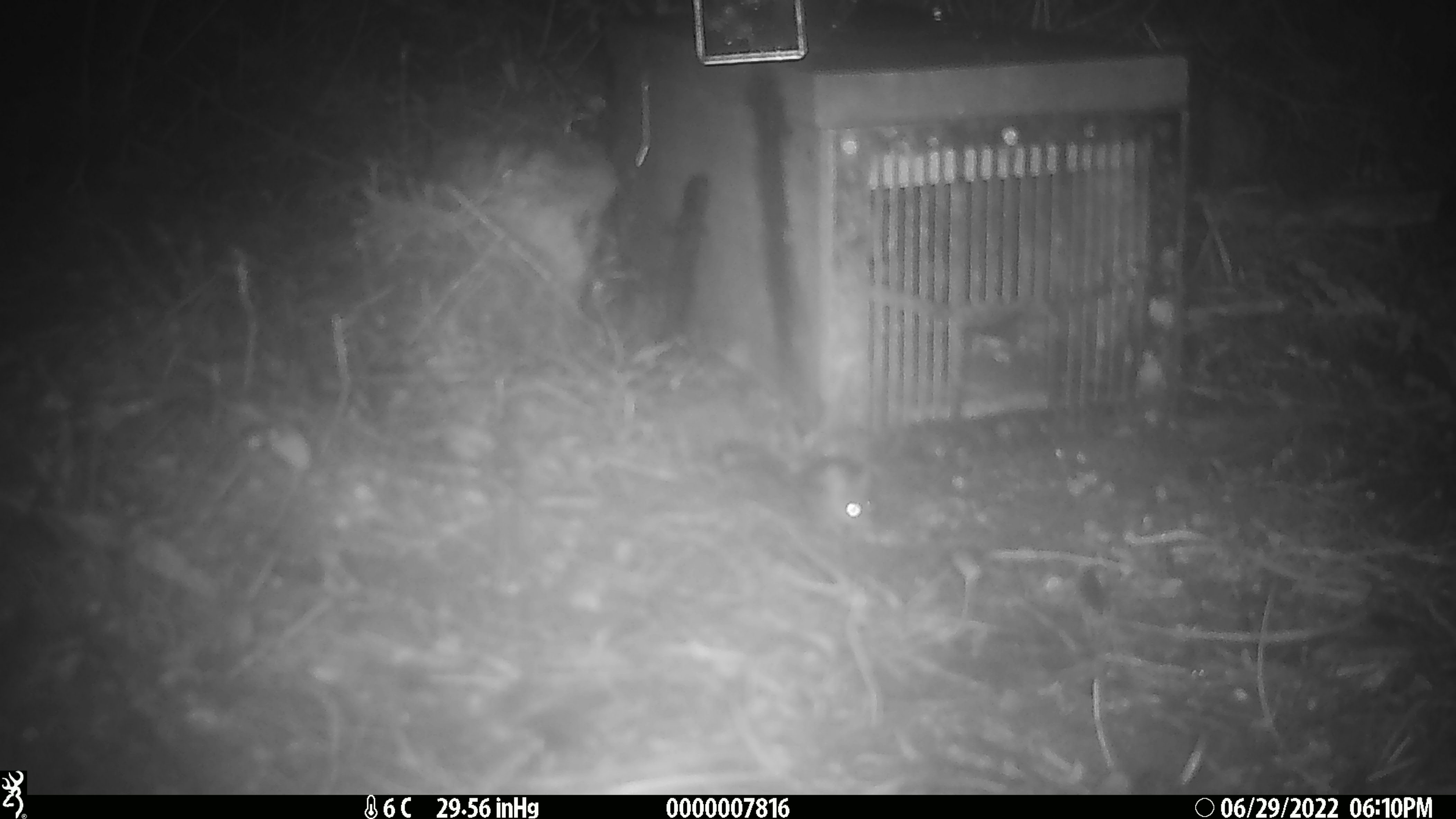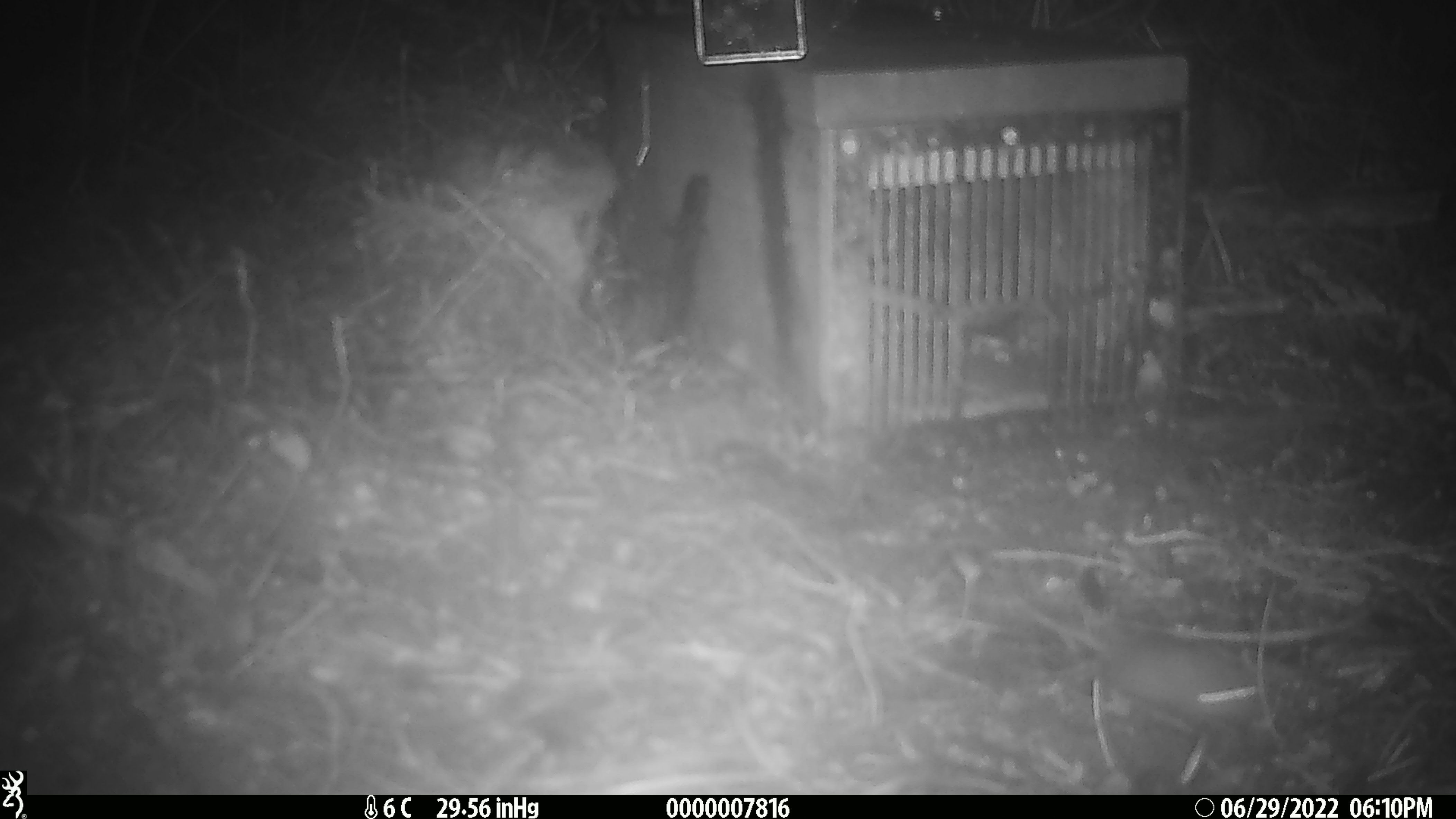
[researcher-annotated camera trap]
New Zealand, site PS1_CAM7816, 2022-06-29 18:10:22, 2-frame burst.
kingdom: Animalia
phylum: Chordata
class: Mammalia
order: Rodentia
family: Muridae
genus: Mus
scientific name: Mus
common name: mouse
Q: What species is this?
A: Mouse (Mus).